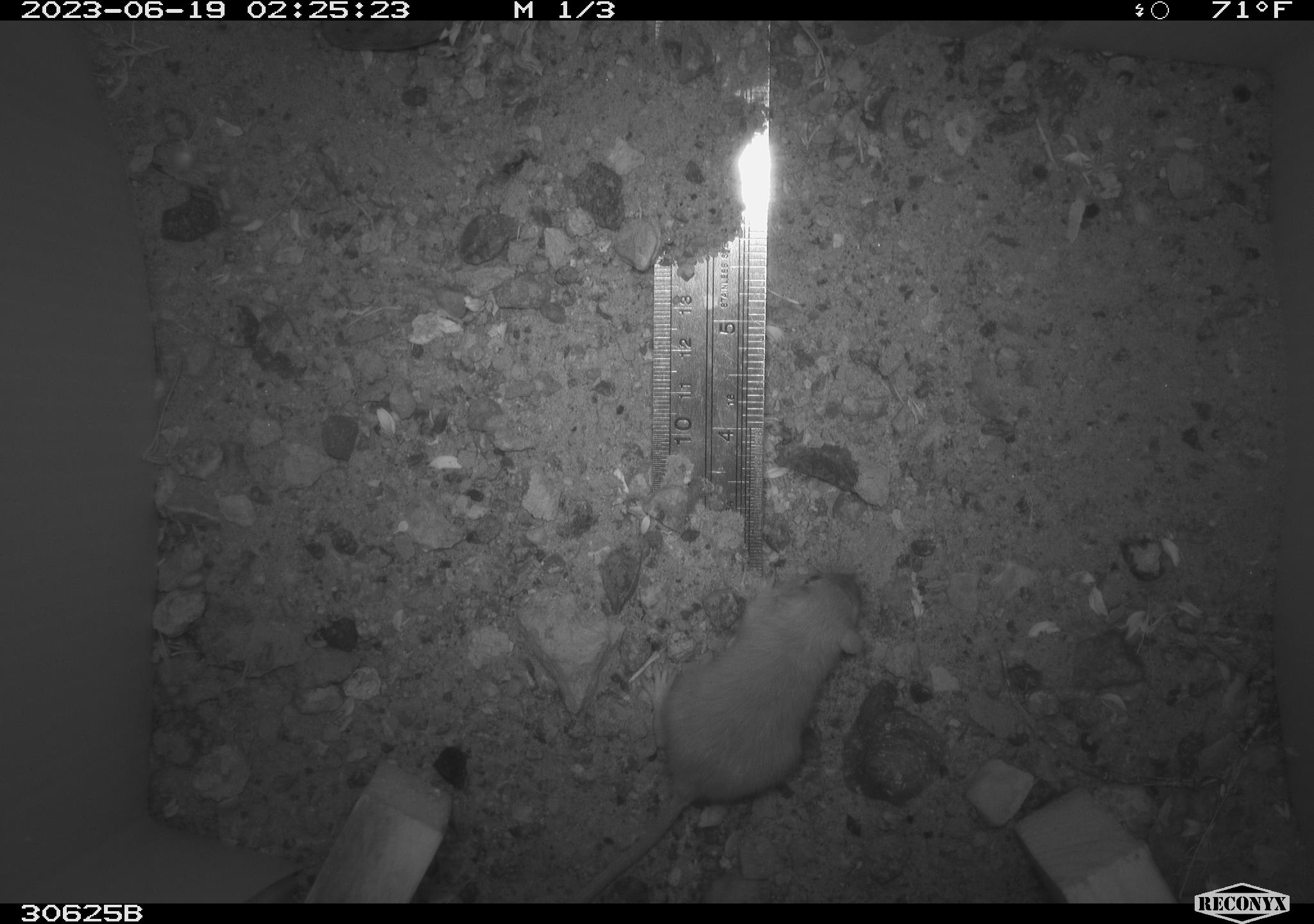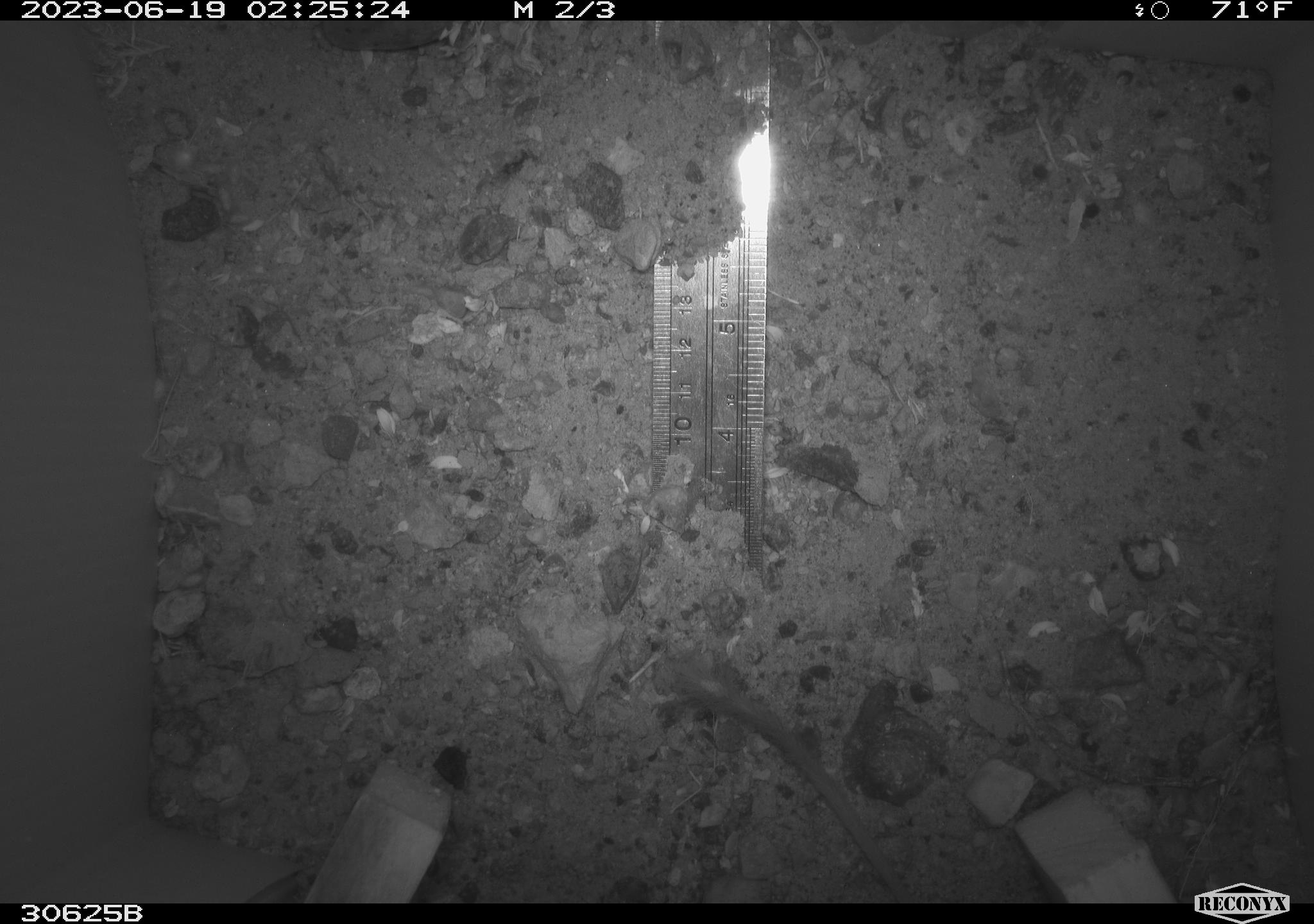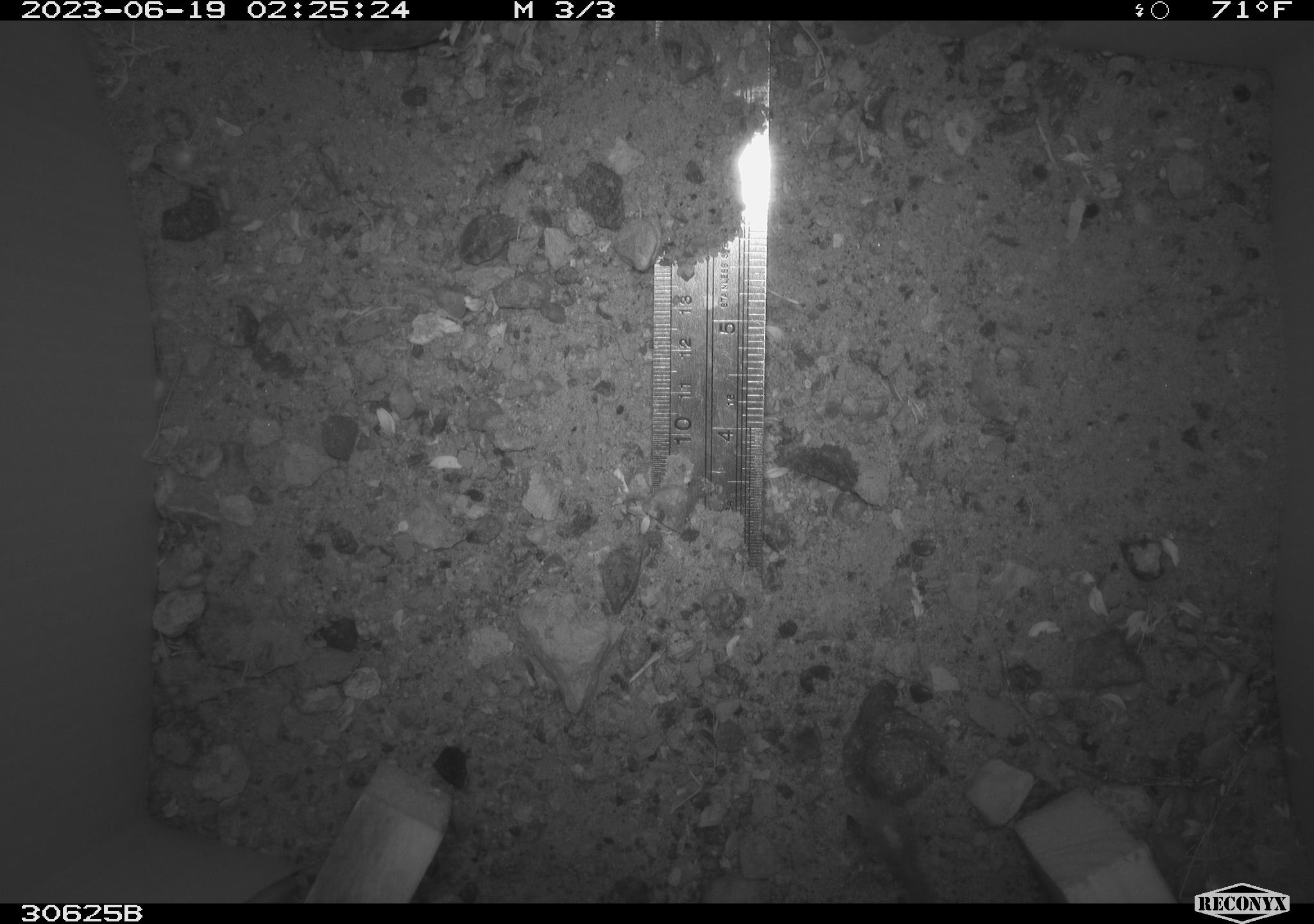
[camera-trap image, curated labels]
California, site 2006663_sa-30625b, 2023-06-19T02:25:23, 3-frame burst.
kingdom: Animalia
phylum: Chordata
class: Mammalia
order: Rodentia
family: Heteromyidae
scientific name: Heteromyidae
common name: kangaroo rats and pocket mice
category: heteromyidae family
Heteromyidae family (kangaroo rats and pocket mice) (Heteromyidae).